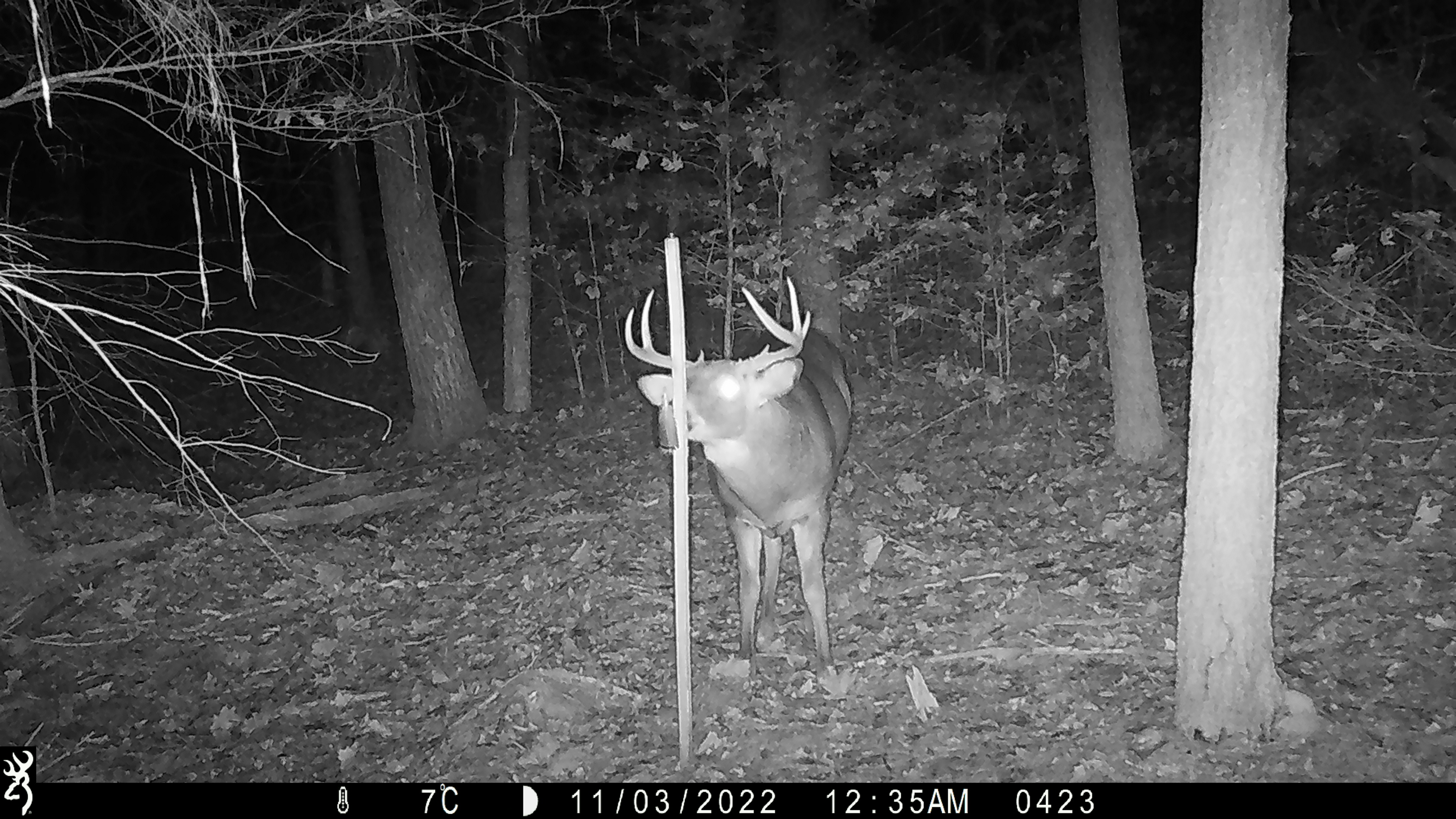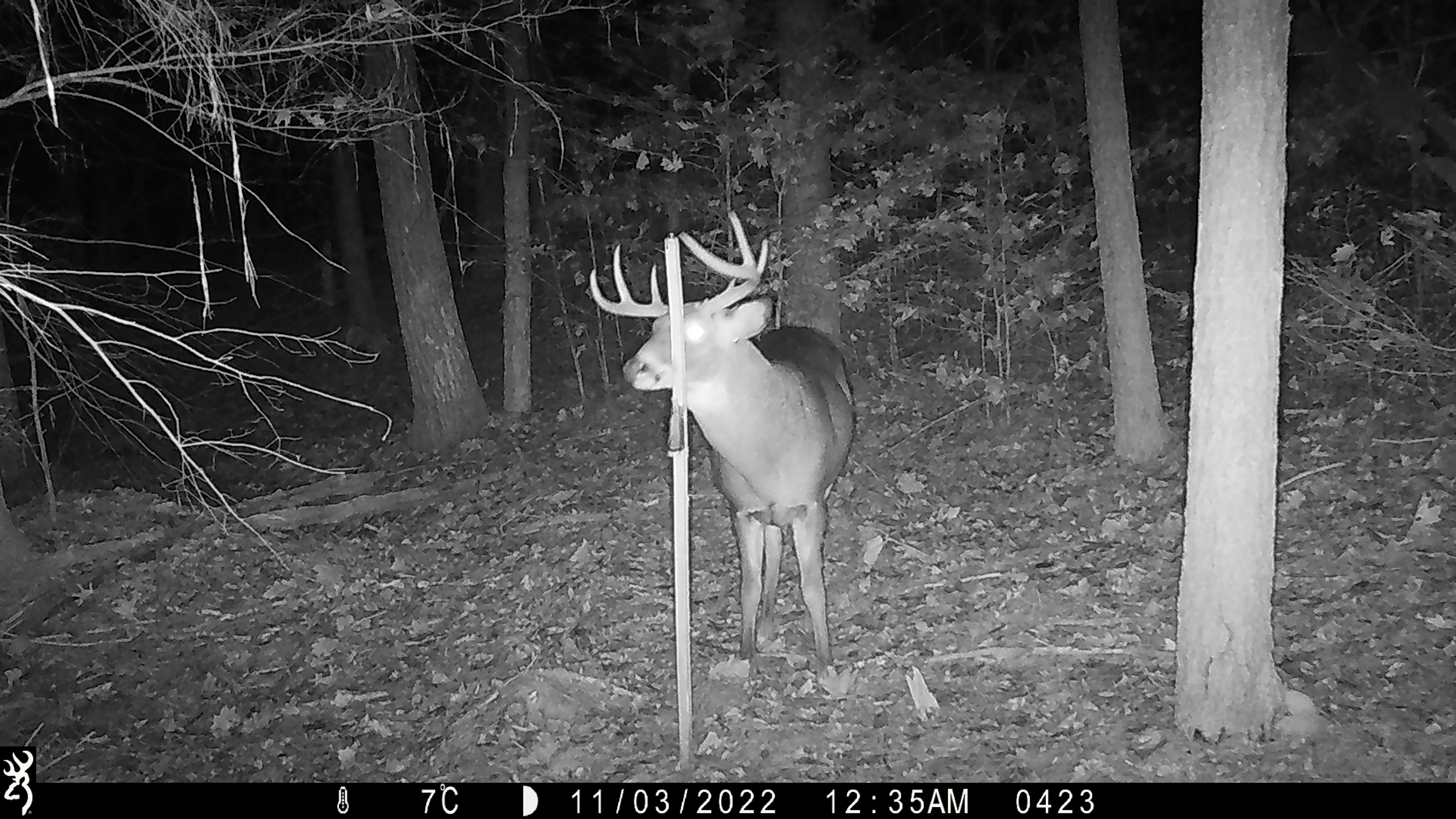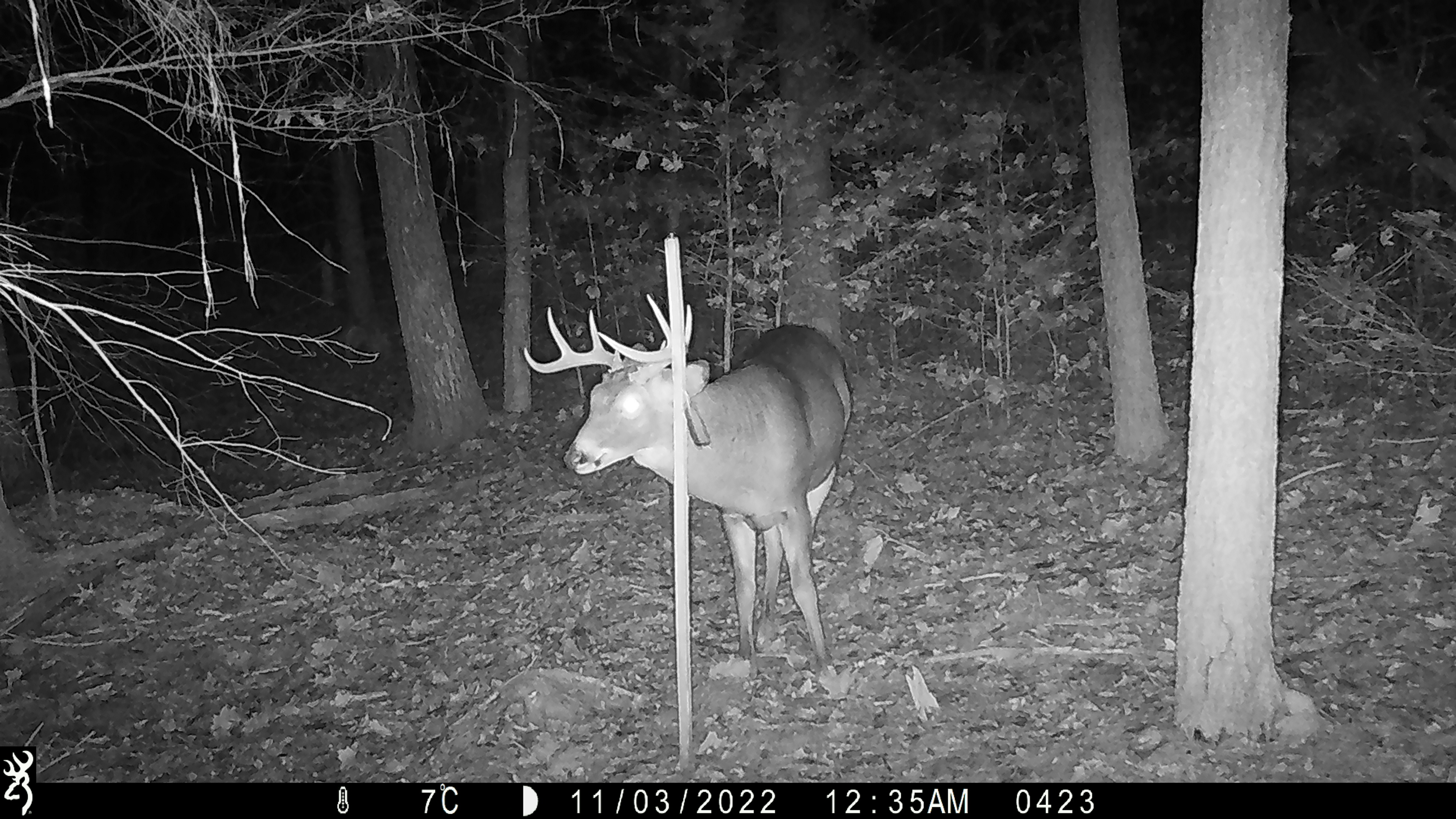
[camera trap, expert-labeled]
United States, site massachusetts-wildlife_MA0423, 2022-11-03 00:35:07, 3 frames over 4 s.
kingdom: Animalia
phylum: Chordata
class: Mammalia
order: Artiodactyla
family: Cervidae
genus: Odocoileus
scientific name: Odocoileus virginianus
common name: white-tailed deer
White-tailed deer (Odocoileus virginianus).